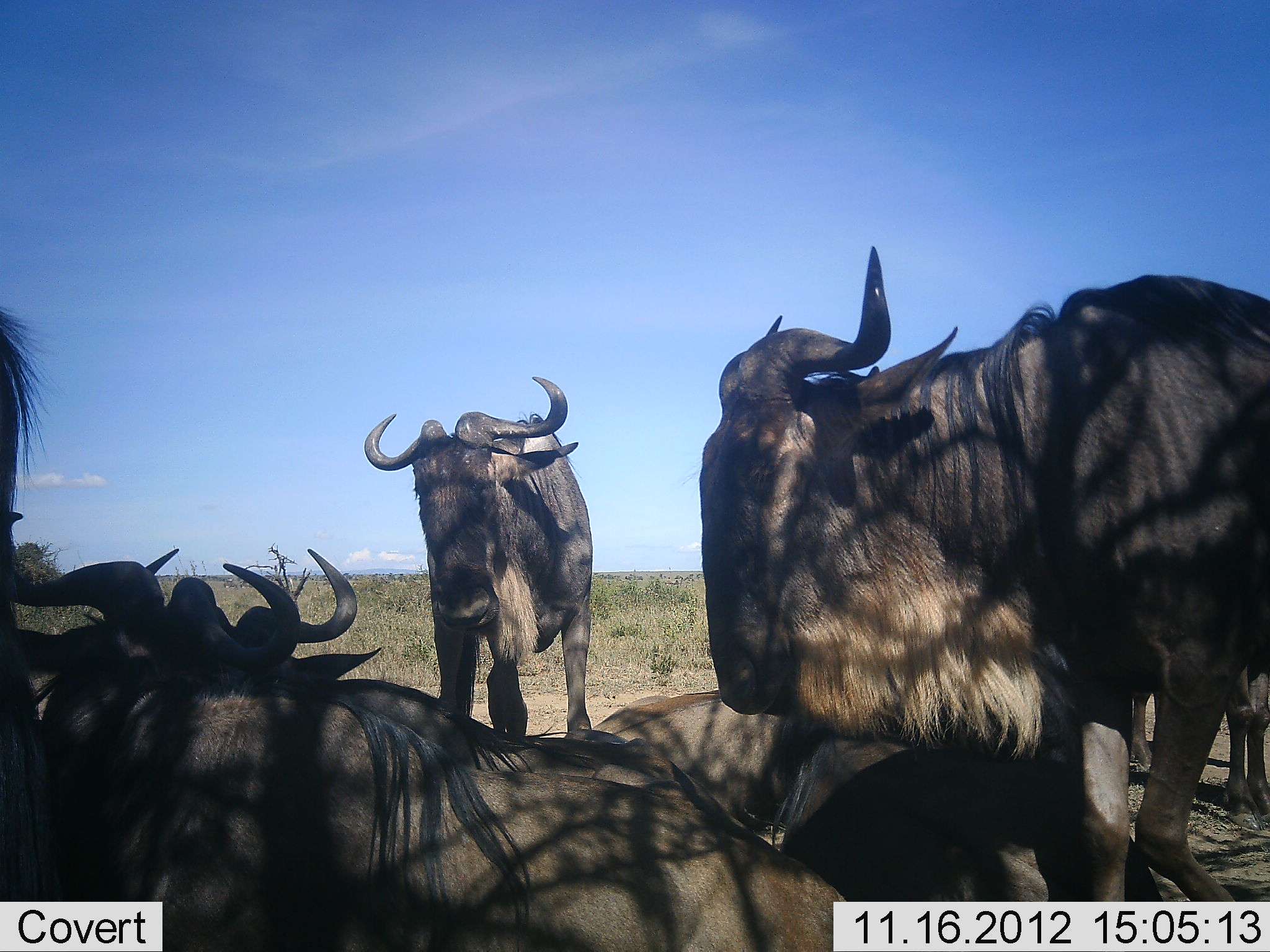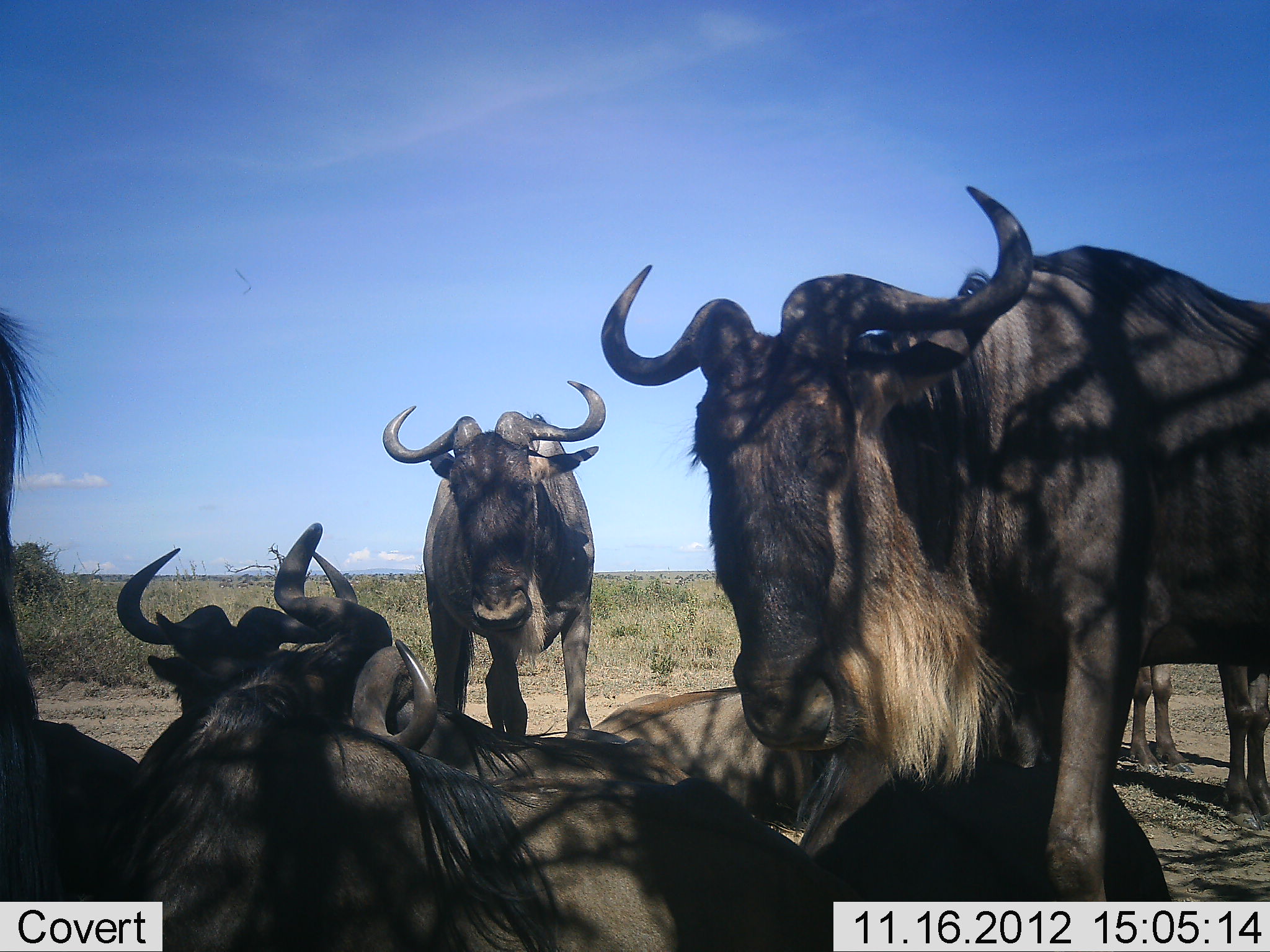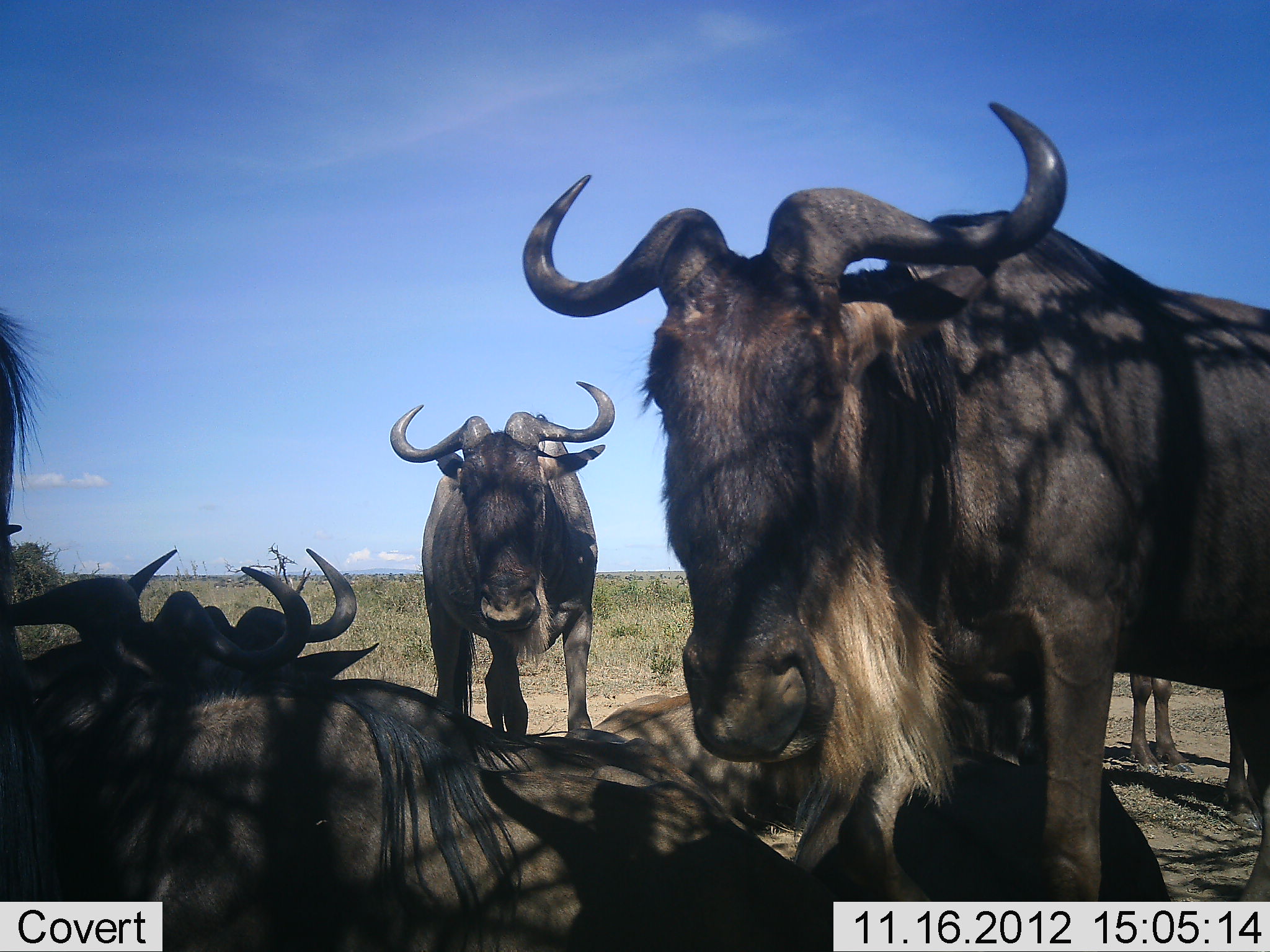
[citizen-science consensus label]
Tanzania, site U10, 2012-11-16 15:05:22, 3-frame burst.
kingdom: Animalia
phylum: Chordata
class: Mammalia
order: Artiodactyla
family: Bovidae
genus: Connochaetes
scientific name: Connochaetes taurinus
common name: blue wildebeest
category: wildebeest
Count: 8.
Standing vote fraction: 100%.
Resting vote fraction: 100%.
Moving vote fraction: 10%.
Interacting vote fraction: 0%.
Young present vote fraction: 0%.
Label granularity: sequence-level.